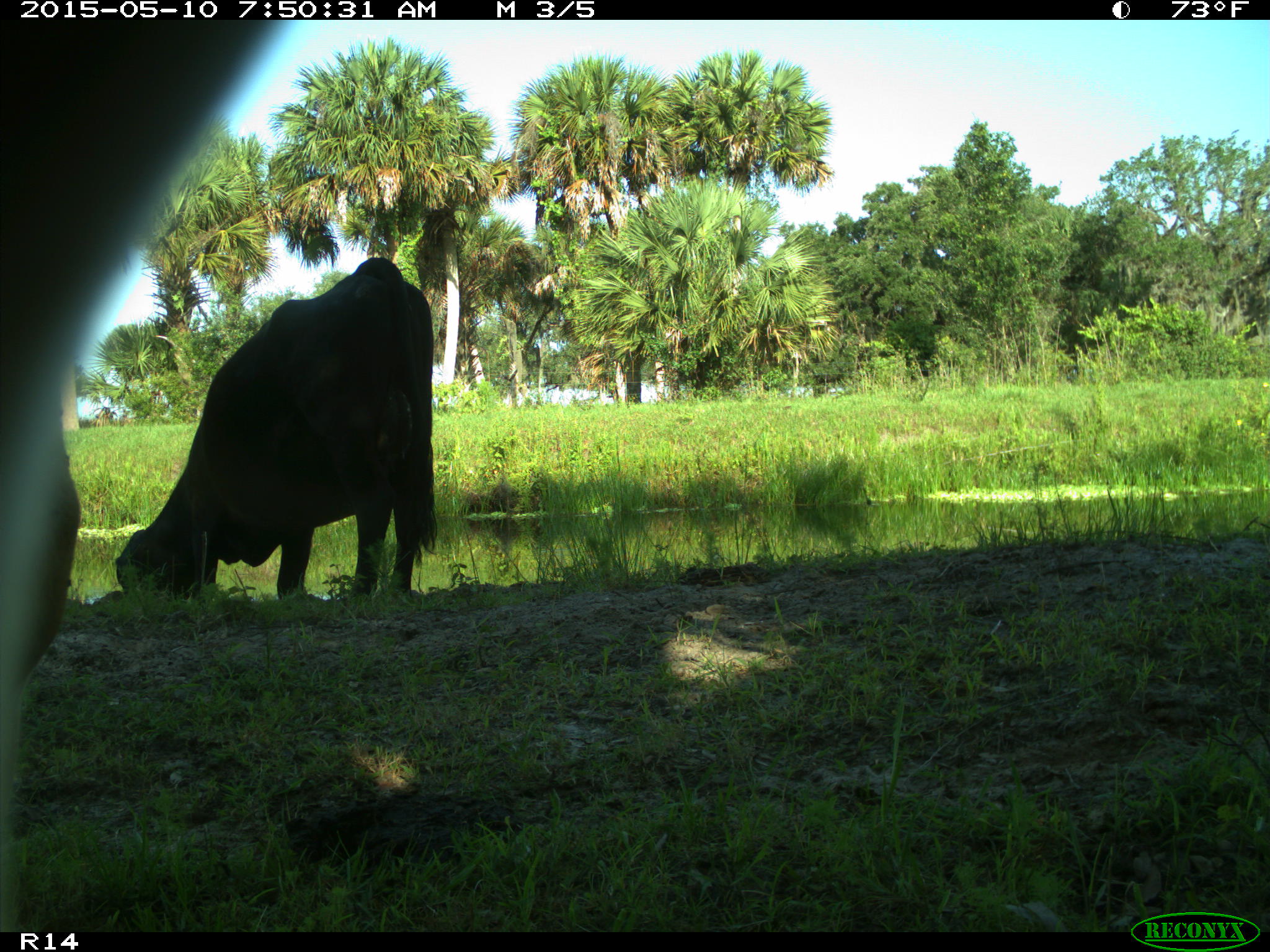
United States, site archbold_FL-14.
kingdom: Animalia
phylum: Chordata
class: Mammalia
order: Artiodactyla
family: Bovidae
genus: Bos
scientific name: Bos taurus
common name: domestic cow